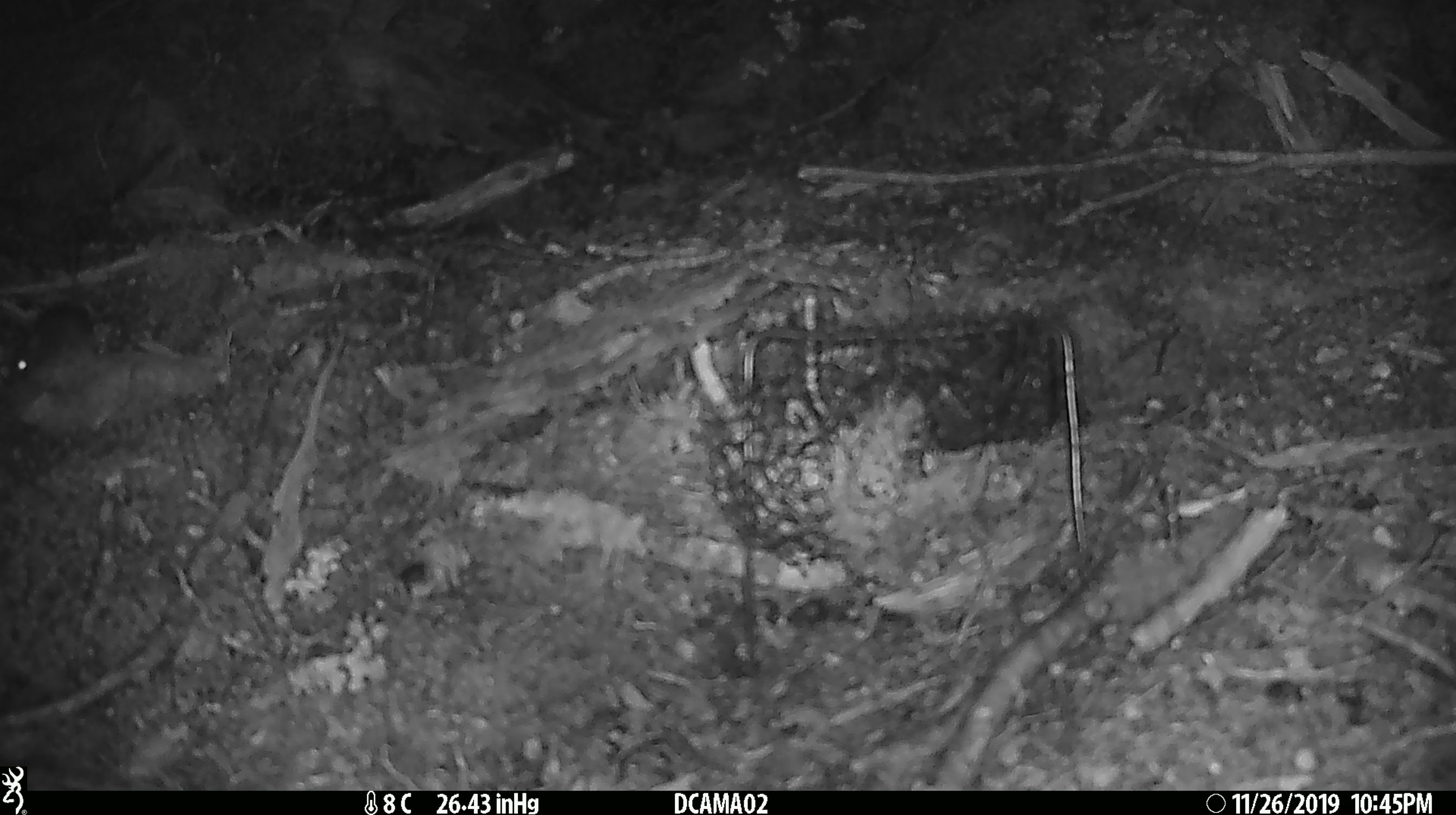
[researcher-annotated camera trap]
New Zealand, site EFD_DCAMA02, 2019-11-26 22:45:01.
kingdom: Animalia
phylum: Chordata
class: Mammalia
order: Rodentia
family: Muridae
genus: Mus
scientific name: Mus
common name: mouse